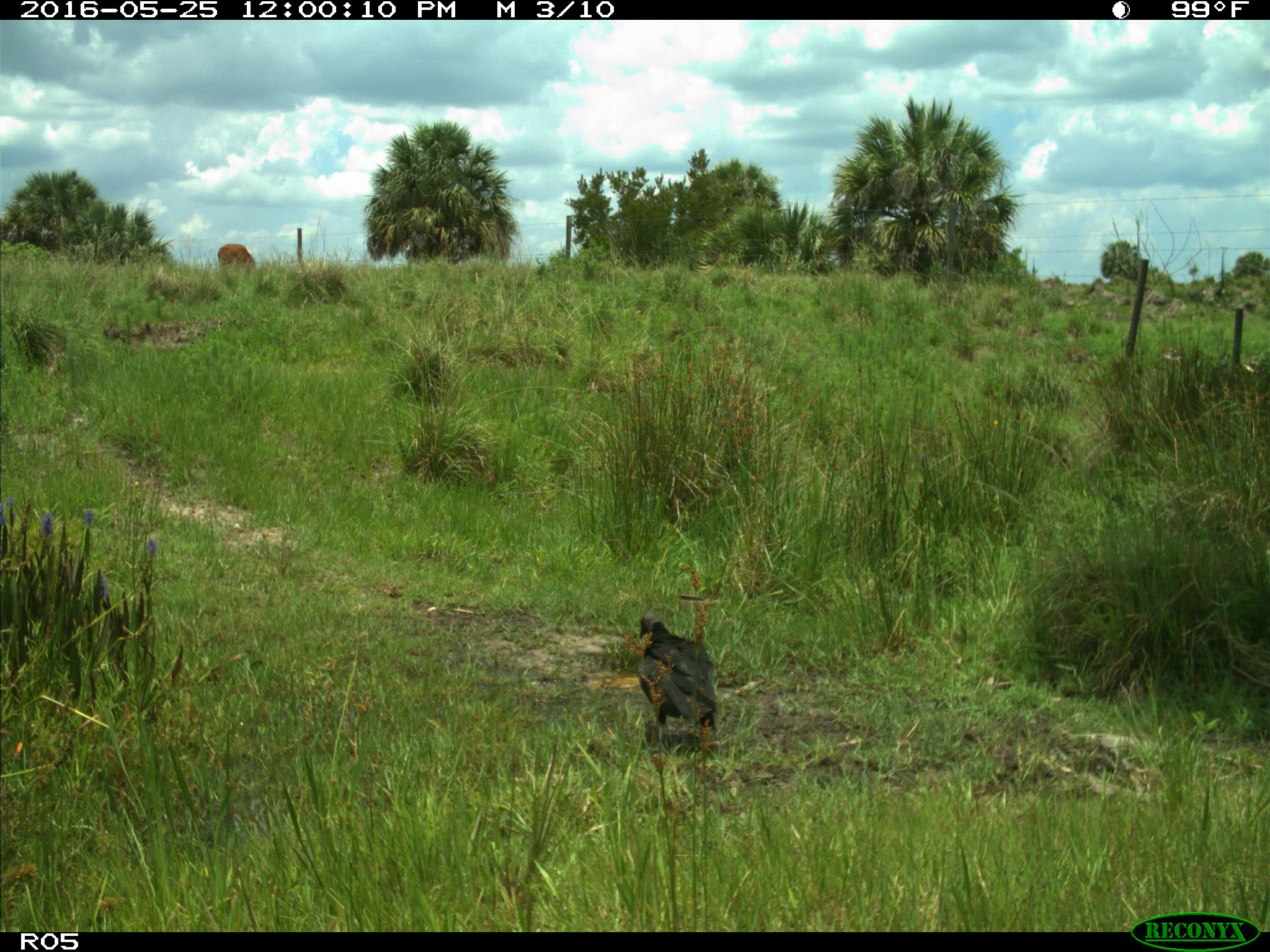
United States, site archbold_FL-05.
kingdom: Animalia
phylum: Chordata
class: Aves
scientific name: Aves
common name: birds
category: unidentified bird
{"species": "unidentified bird (birds) (Aves)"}